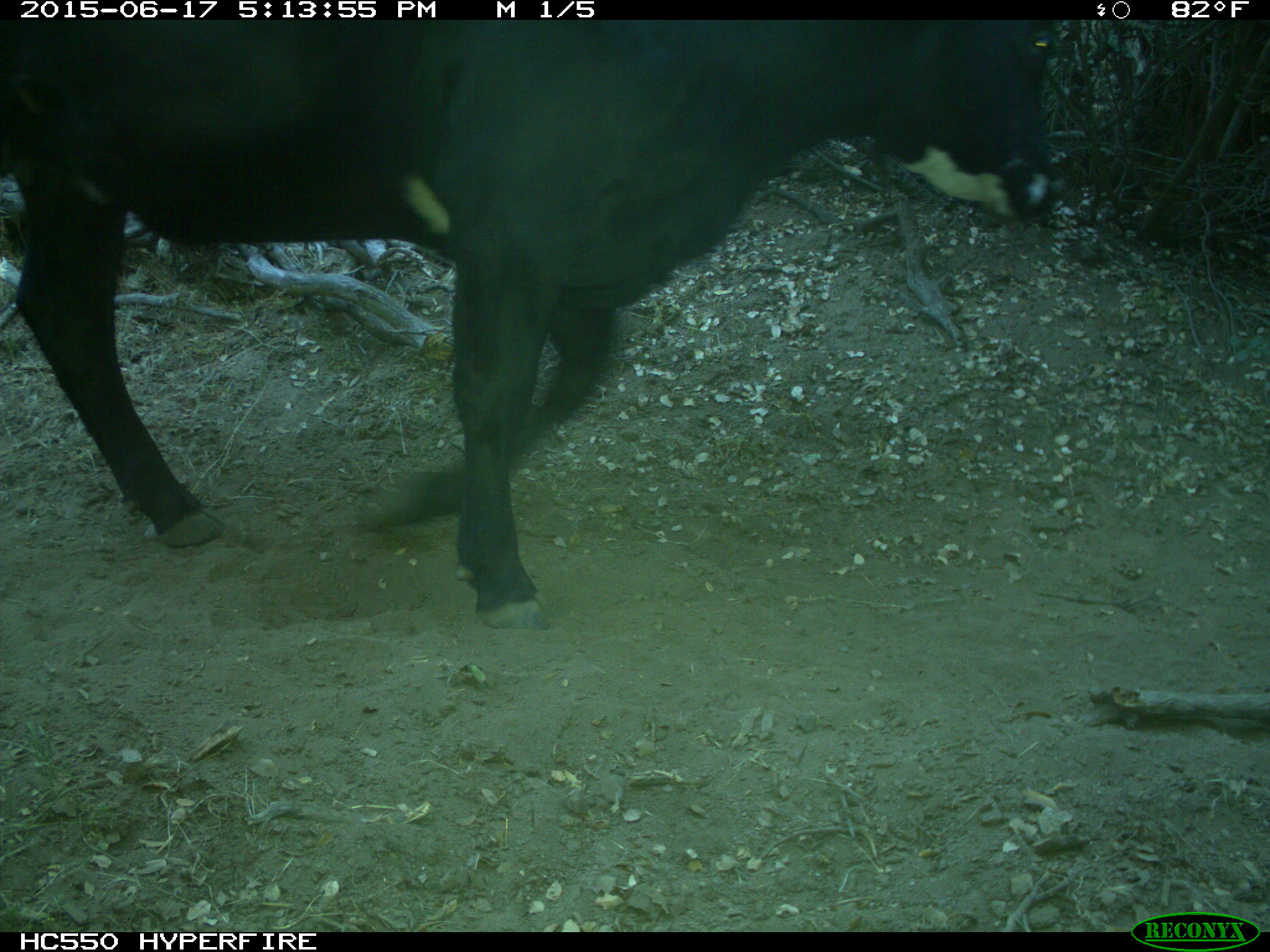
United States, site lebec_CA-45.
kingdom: Animalia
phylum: Chordata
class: Mammalia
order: Artiodactyla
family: Bovidae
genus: Bos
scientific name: Bos taurus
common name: domestic cow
Bos taurus (domestic cow).